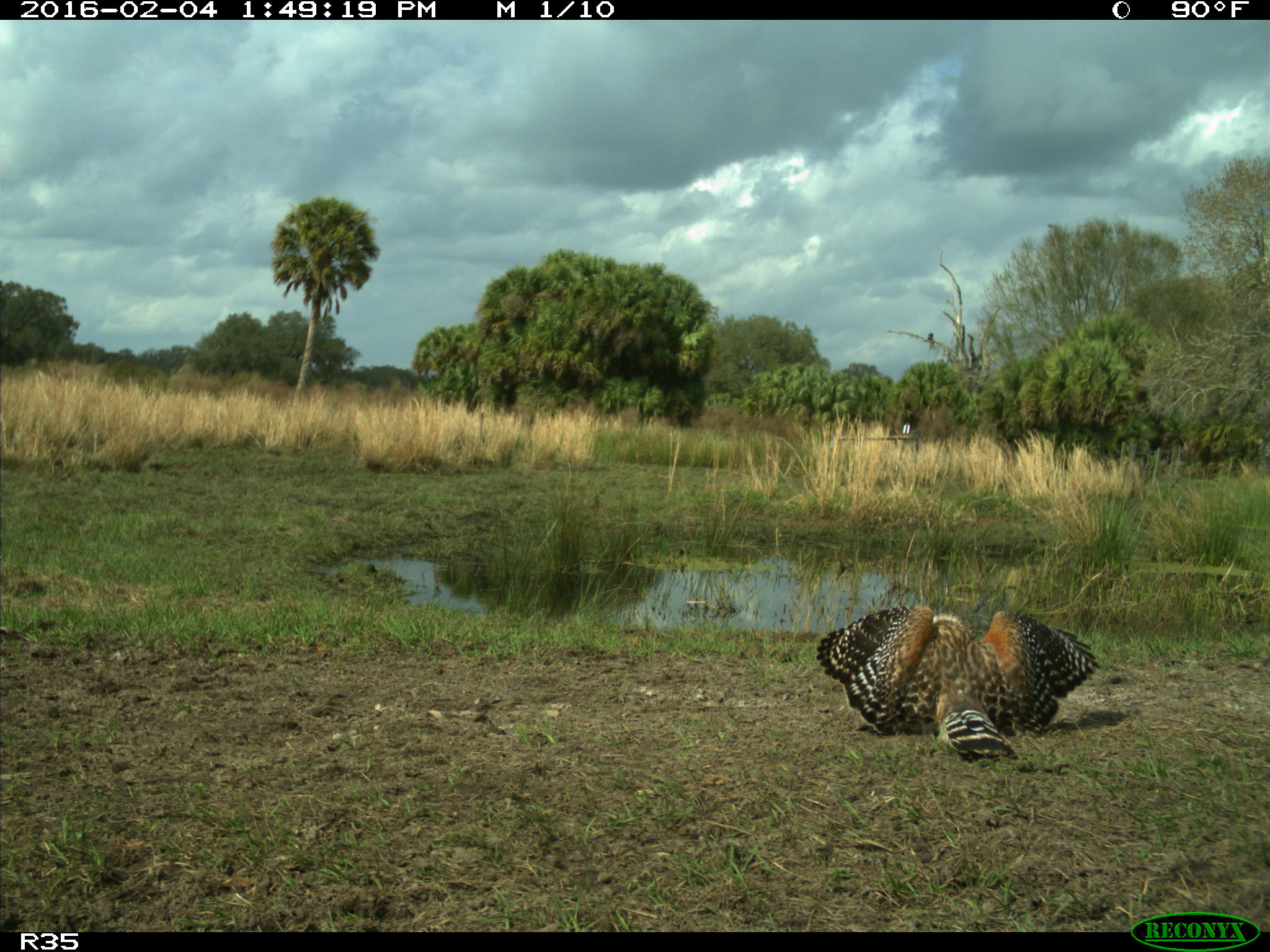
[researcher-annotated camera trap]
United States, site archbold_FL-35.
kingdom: Animalia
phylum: Chordata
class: Aves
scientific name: Aves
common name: birds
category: unidentified bird